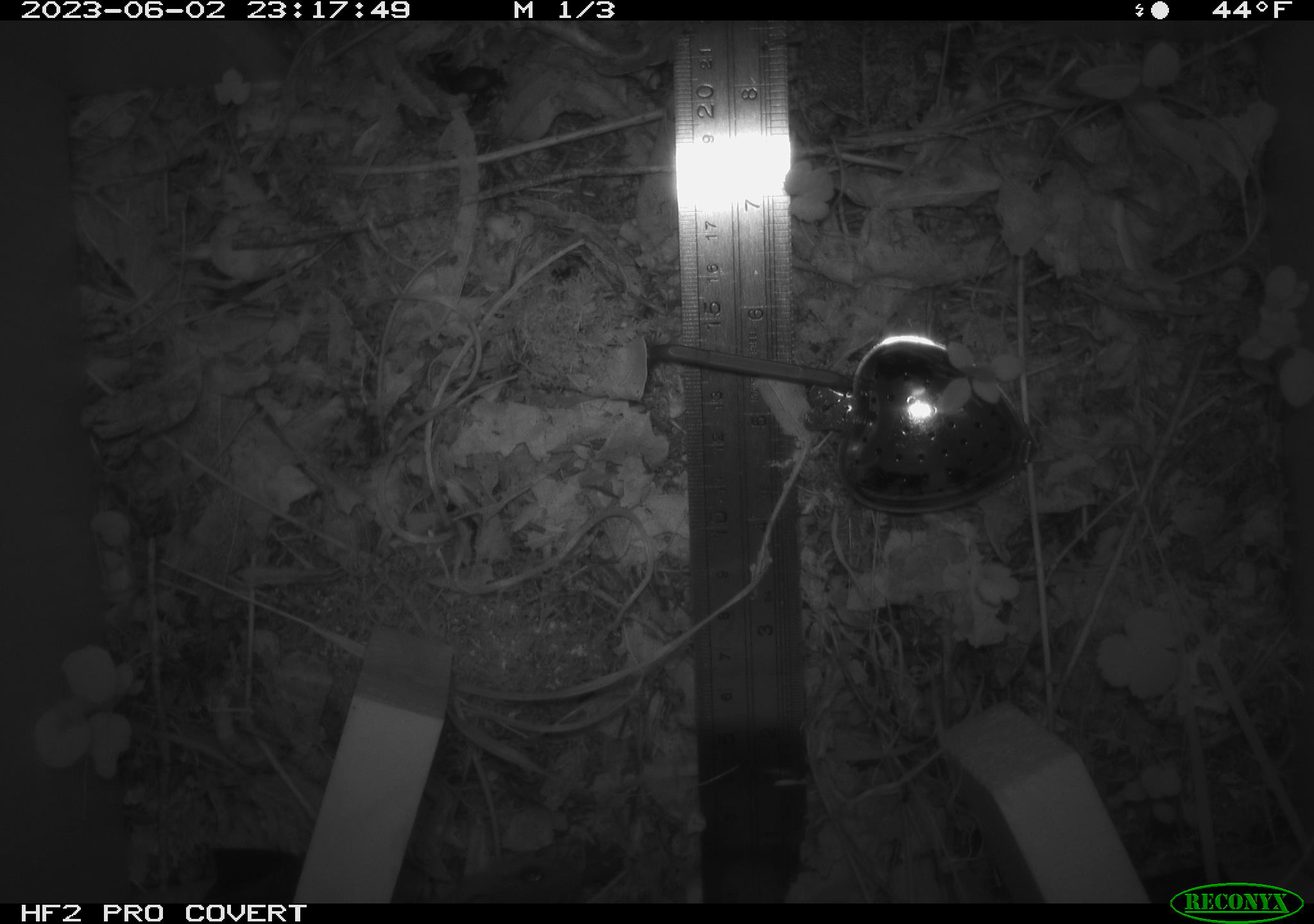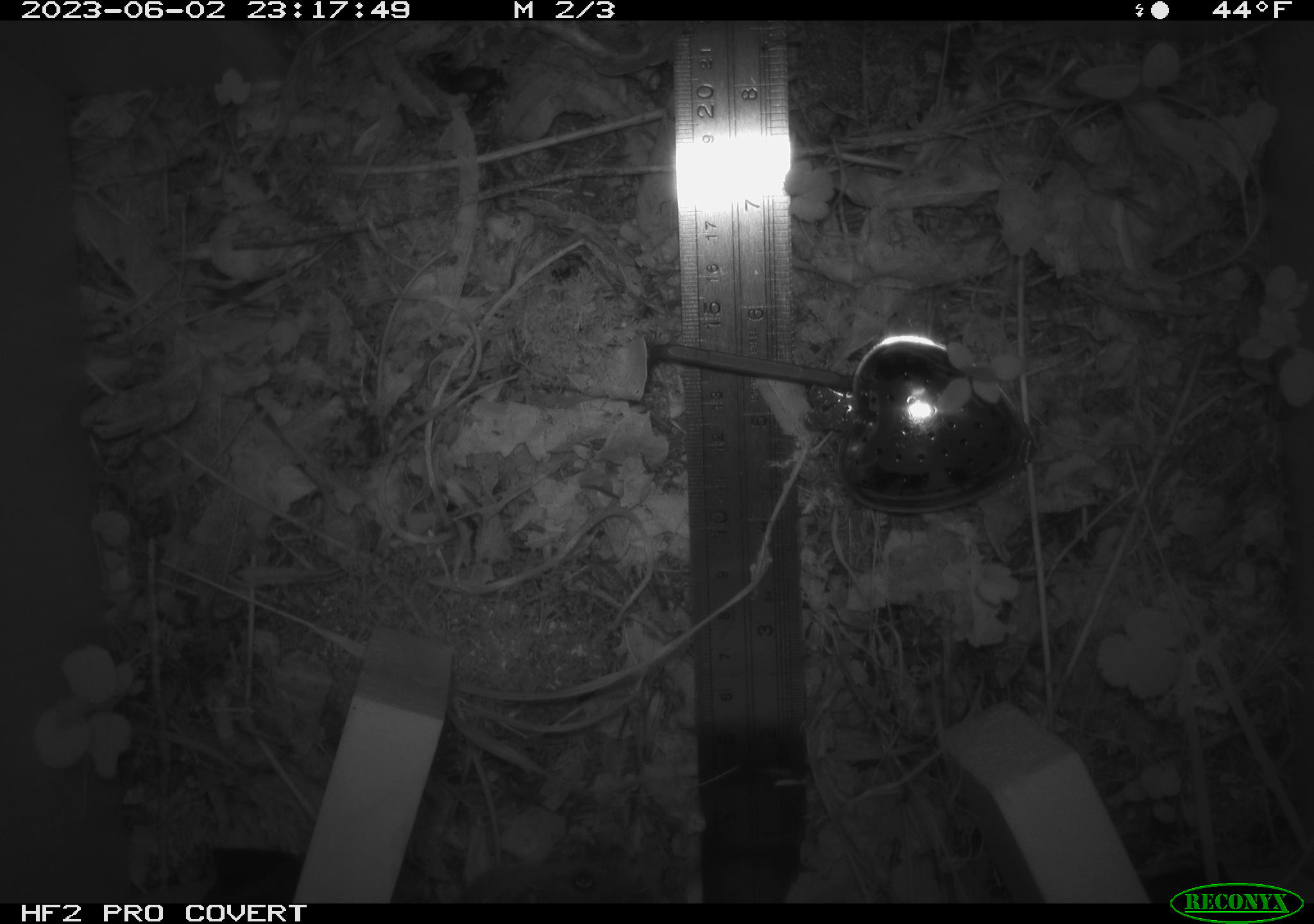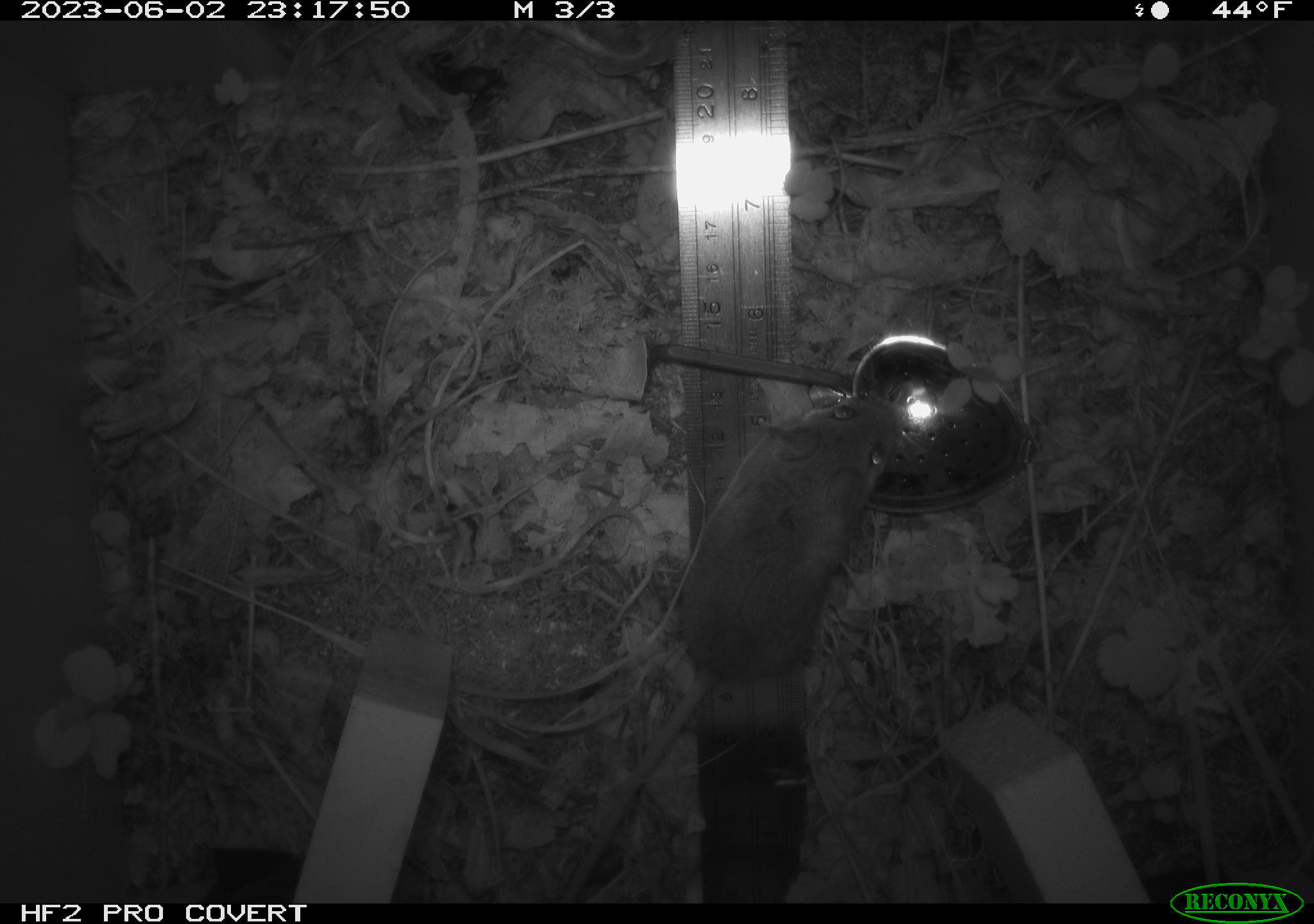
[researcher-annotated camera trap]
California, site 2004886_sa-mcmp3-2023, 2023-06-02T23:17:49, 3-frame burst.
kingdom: Animalia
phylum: Chordata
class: Mammalia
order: Rodentia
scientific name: Rodentia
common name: mouse species